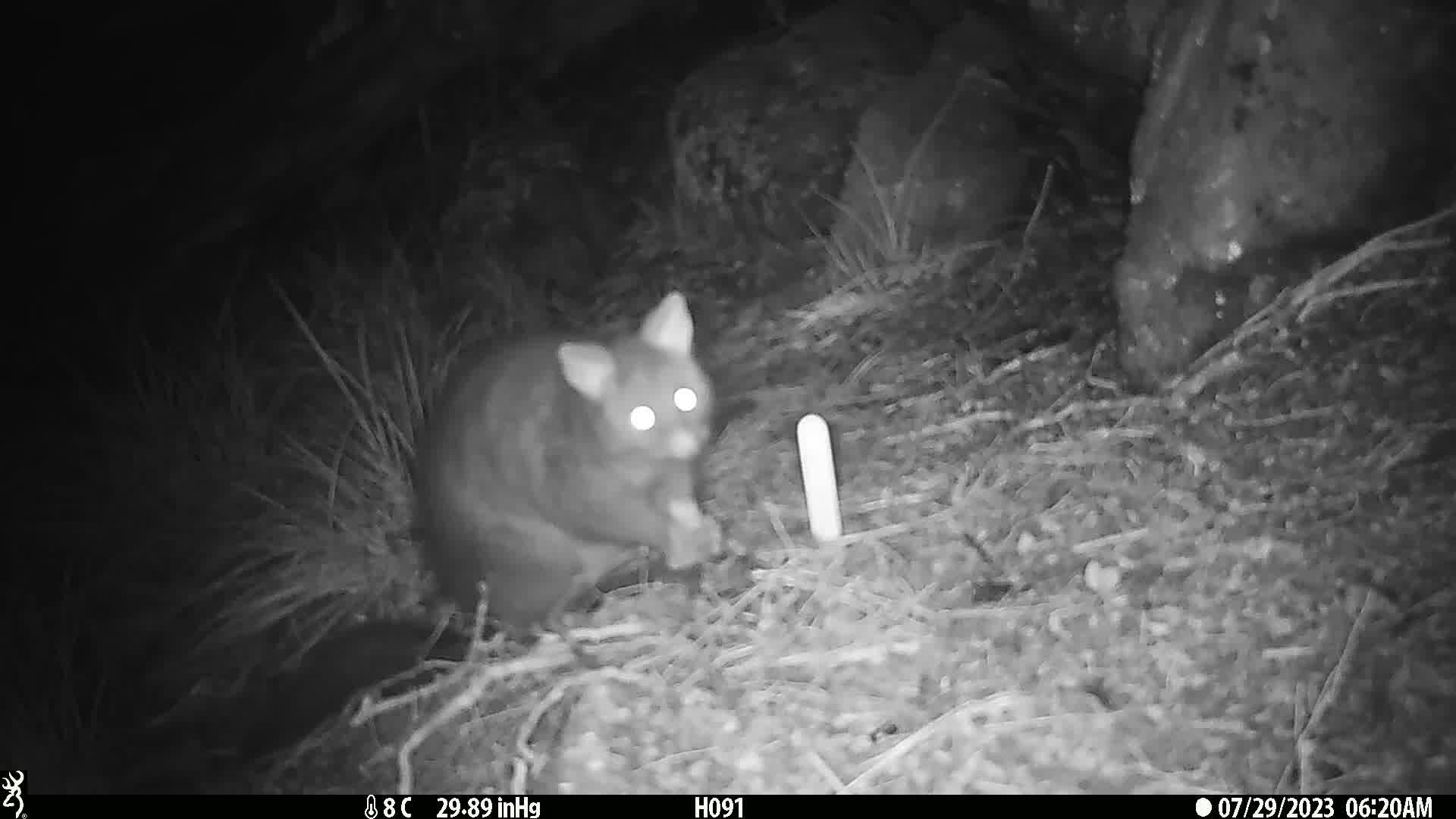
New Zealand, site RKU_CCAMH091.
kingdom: Animalia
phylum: Chordata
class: Mammalia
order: Diprotodontia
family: Phalangeridae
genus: Trichosurus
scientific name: Trichosurus vulpecula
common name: common brushtail possum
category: possum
Possum (common brushtail possum) (Trichosurus vulpecula).